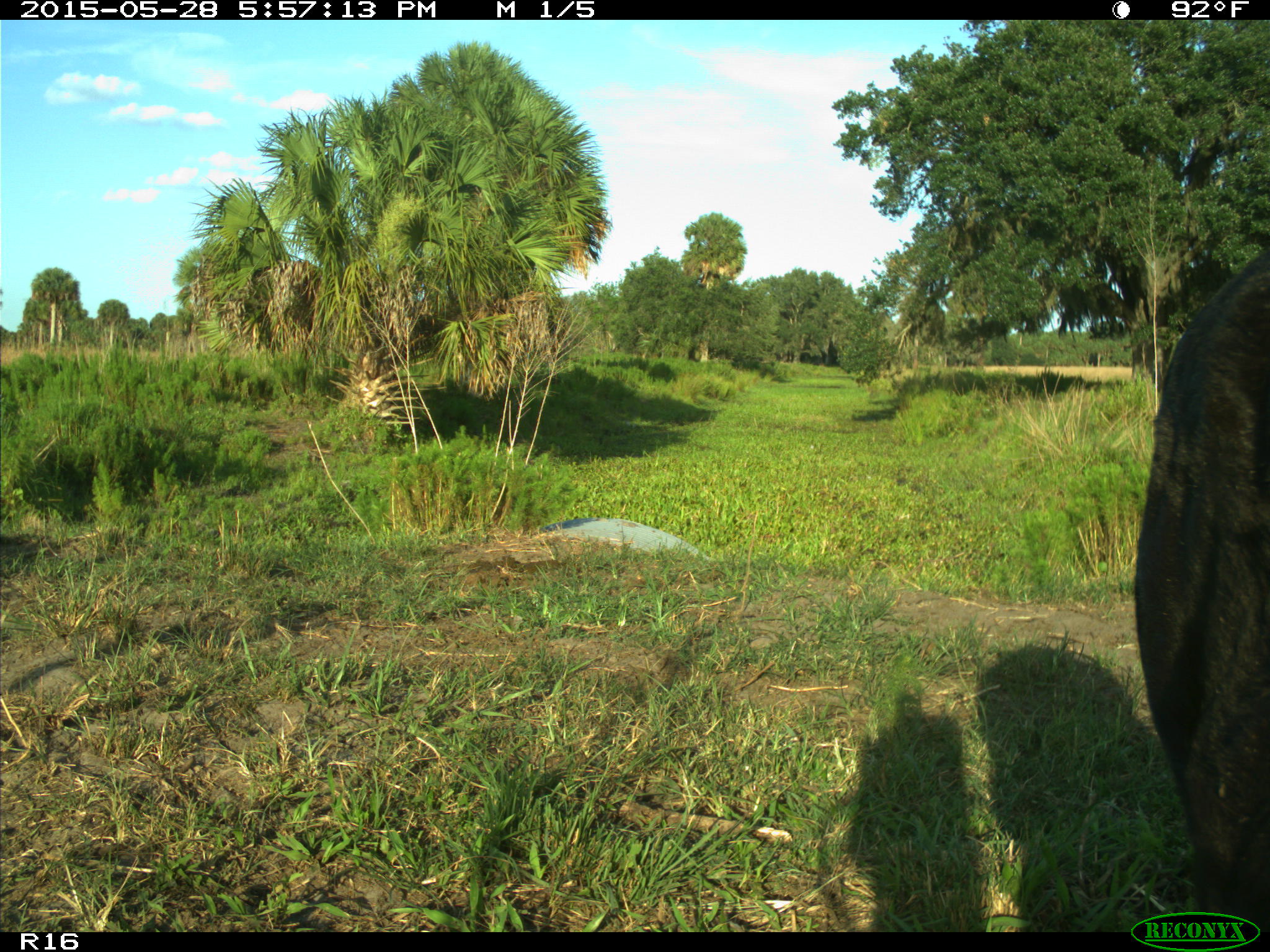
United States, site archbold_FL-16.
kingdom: Animalia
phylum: Chordata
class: Mammalia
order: Artiodactyla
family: Bovidae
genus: Bos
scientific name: Bos taurus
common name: domestic cow